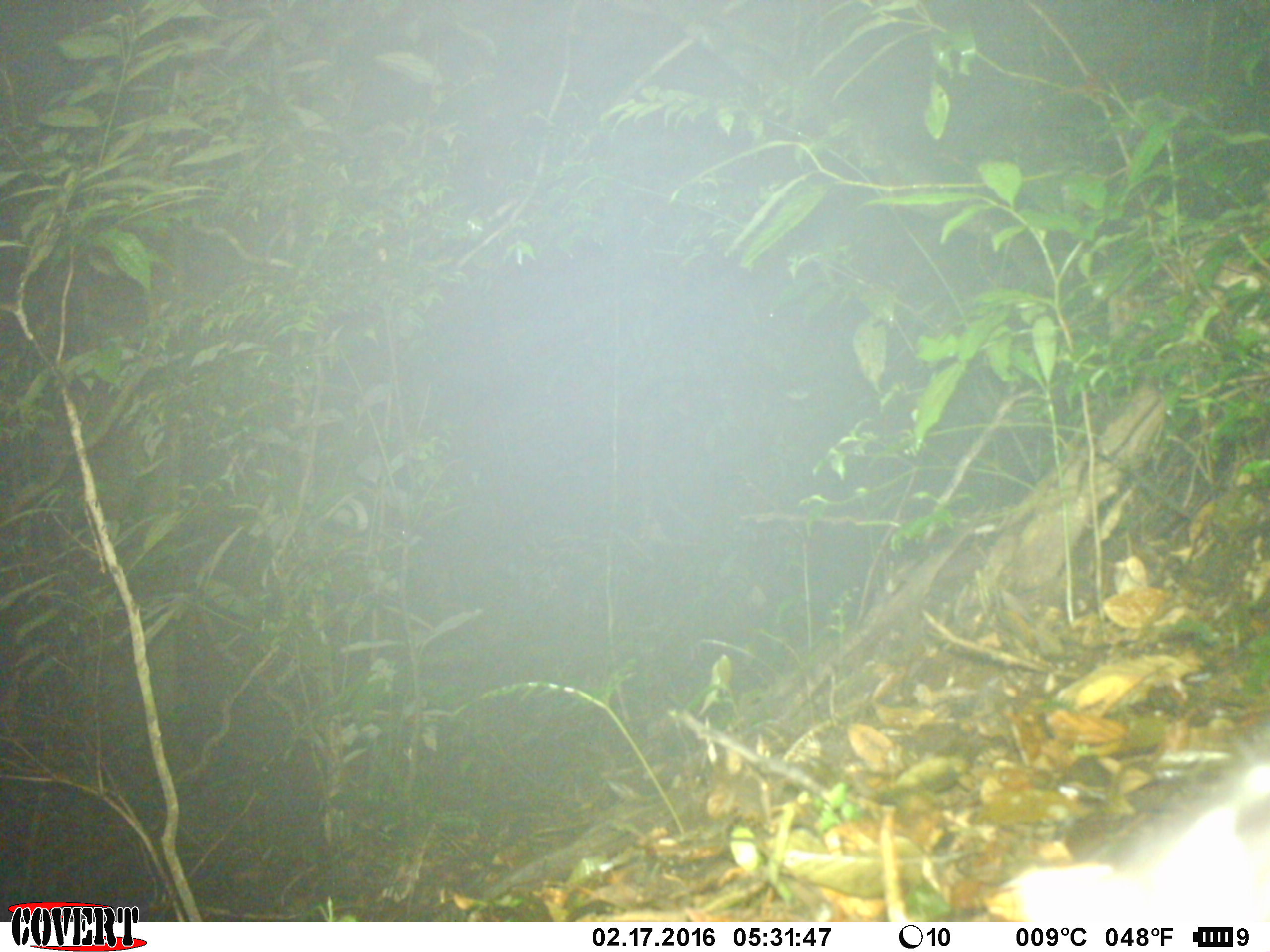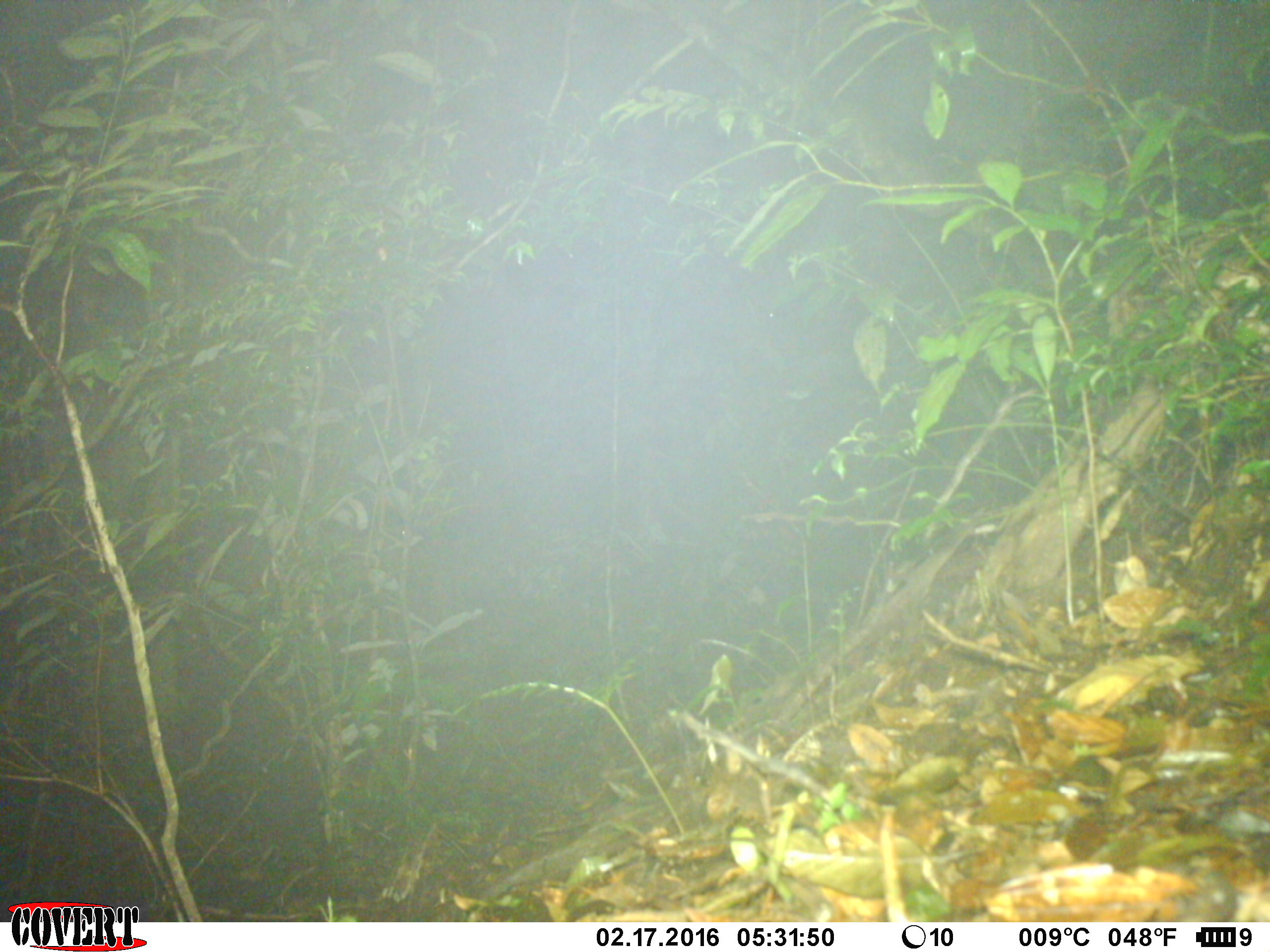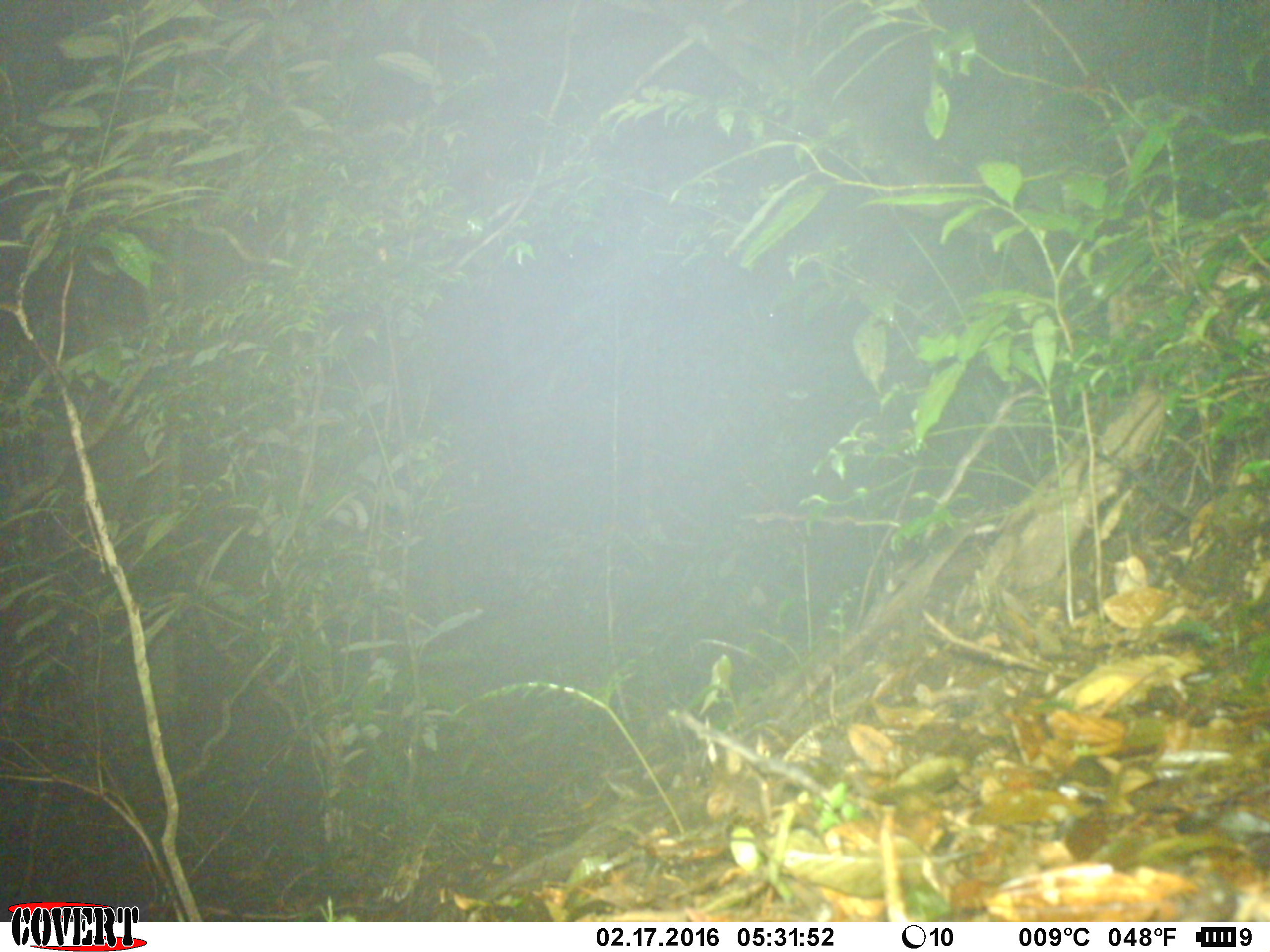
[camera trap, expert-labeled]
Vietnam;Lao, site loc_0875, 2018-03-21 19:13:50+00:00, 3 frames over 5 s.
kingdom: Animalia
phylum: Chordata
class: Mammalia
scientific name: Mammalia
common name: mammal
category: unidentified mammal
Unidentified mammal (mammal) (Mammalia). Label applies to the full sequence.